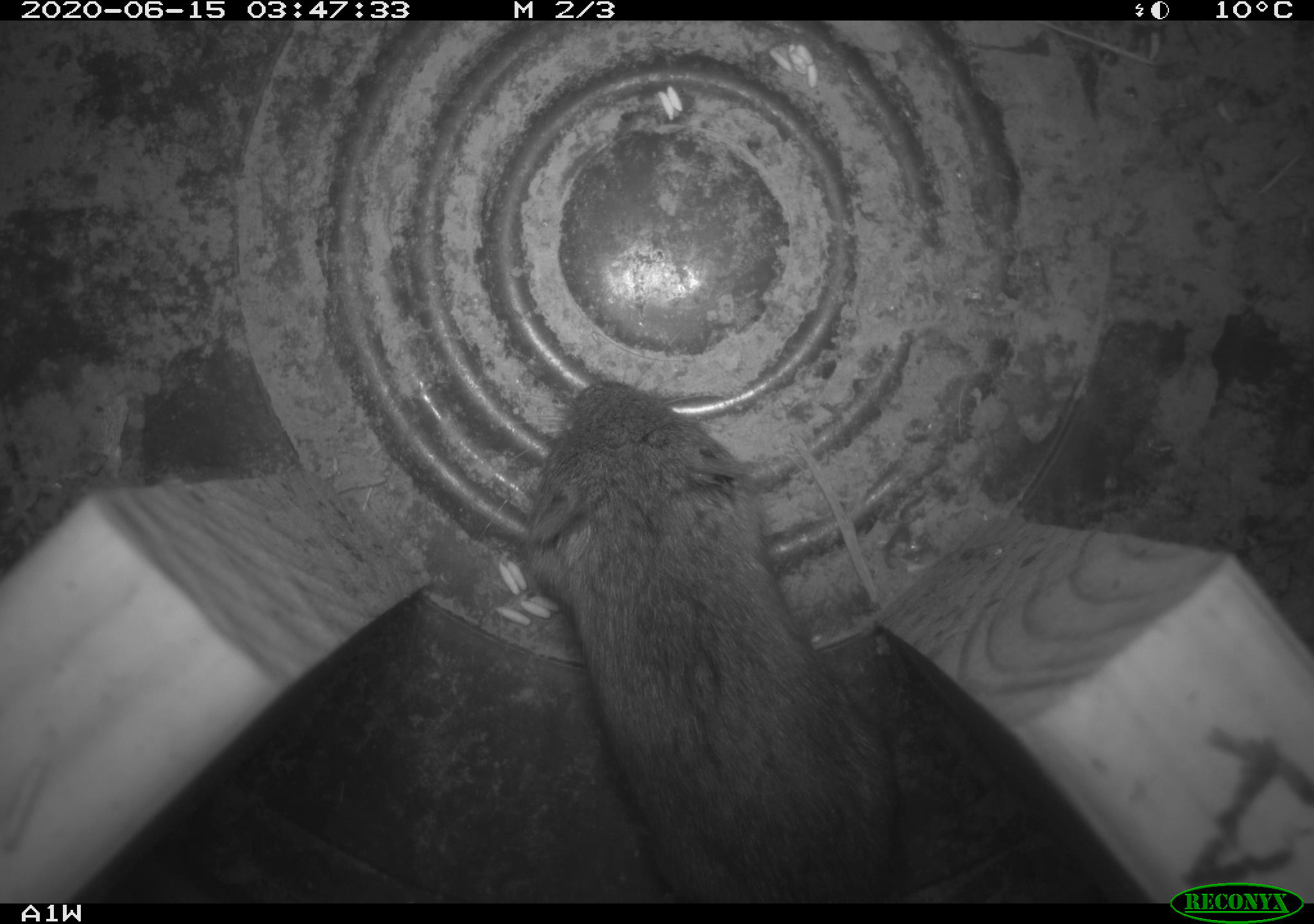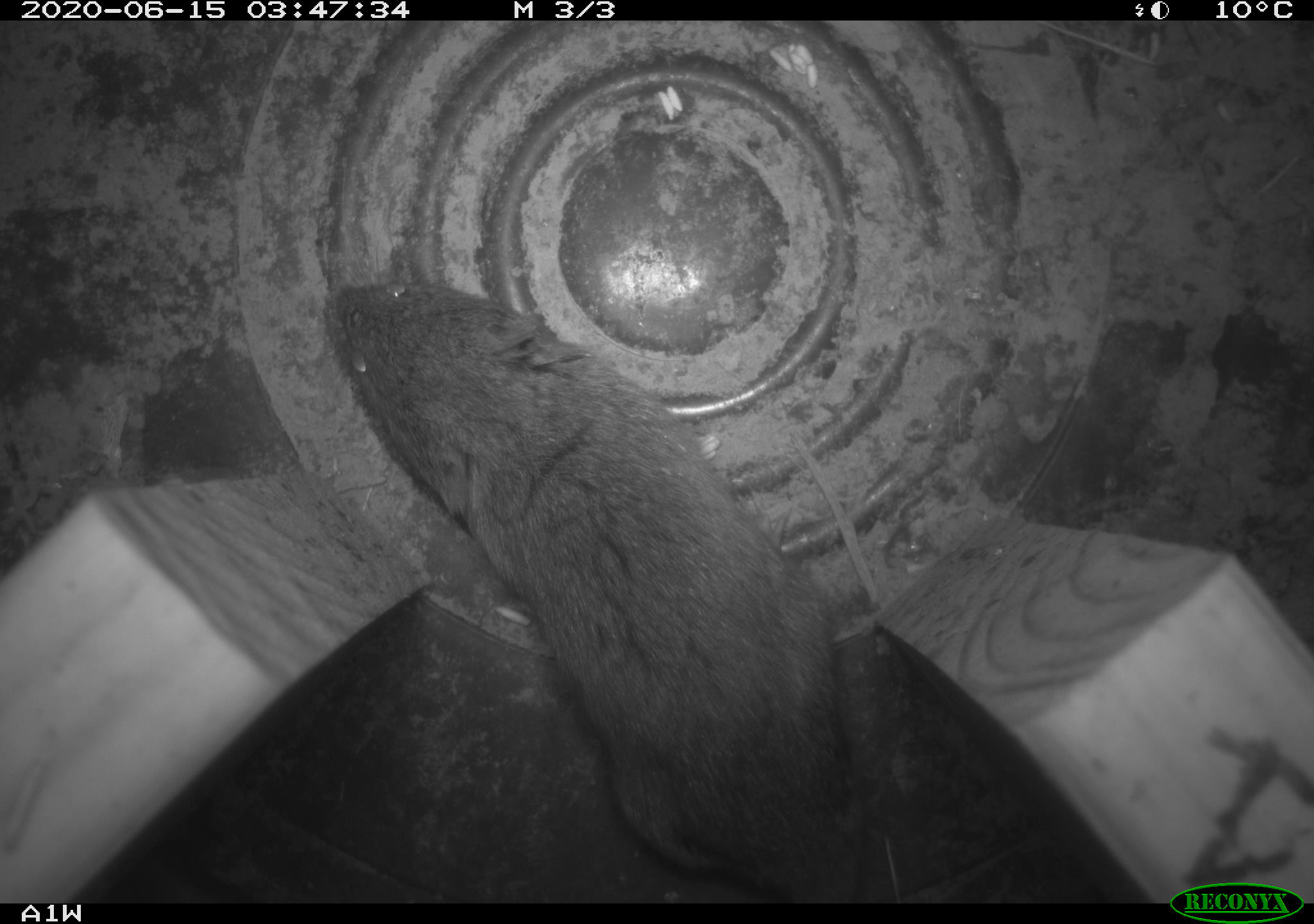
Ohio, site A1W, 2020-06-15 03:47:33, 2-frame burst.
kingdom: Animalia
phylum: Chordata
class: Mammalia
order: Rodentia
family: Cricetidae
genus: Microtus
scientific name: Microtus pennsylvanicus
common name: meadow vole